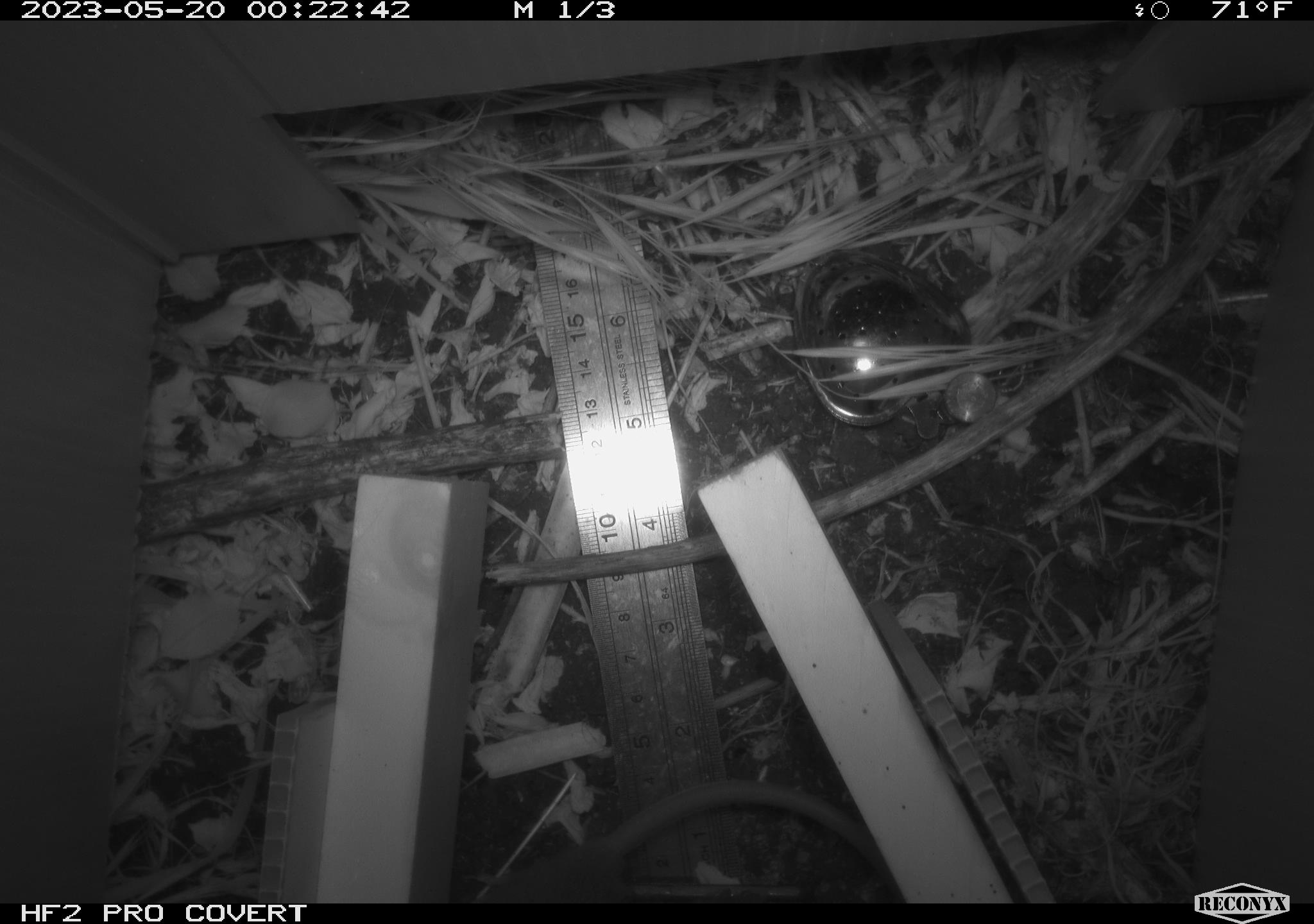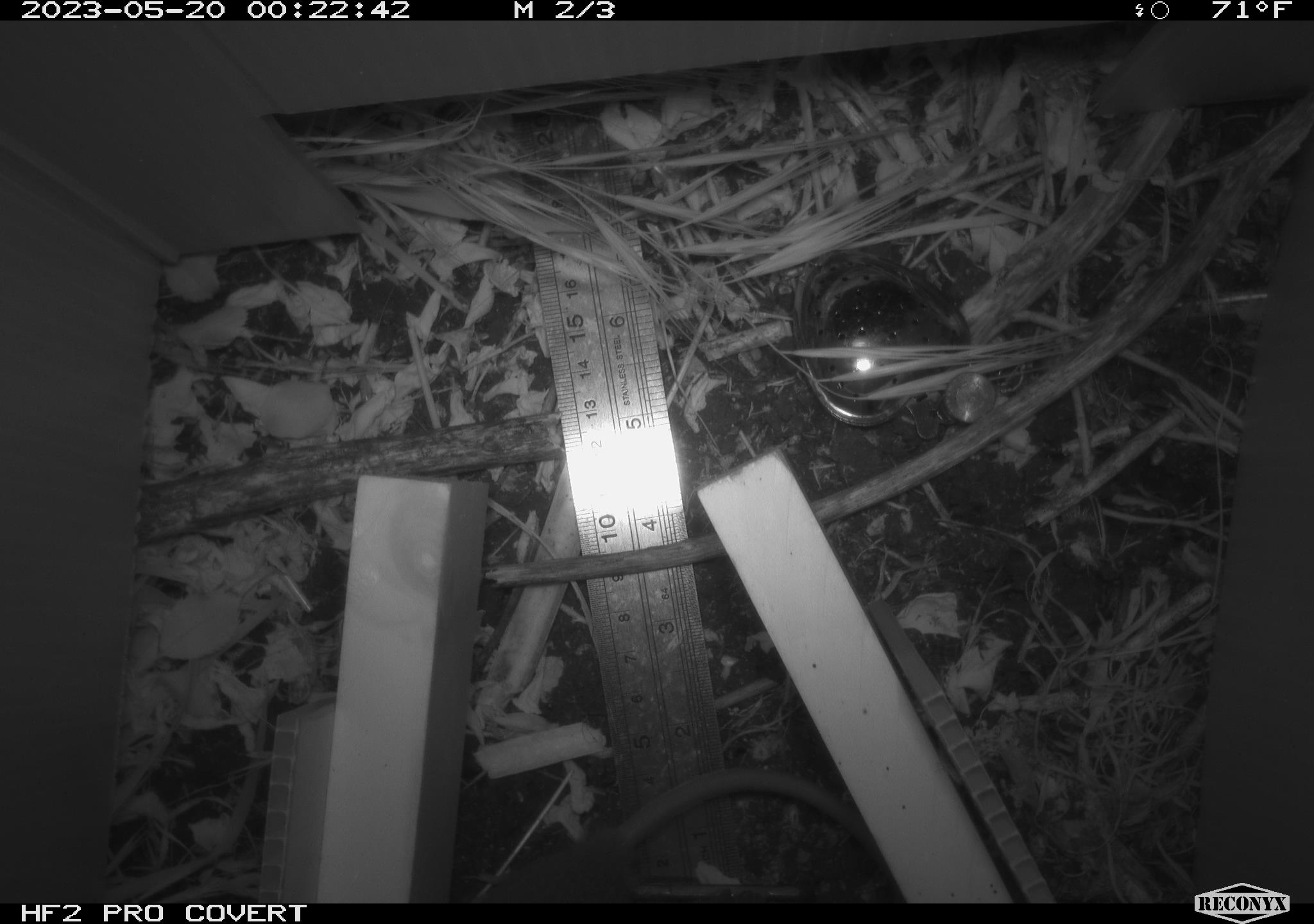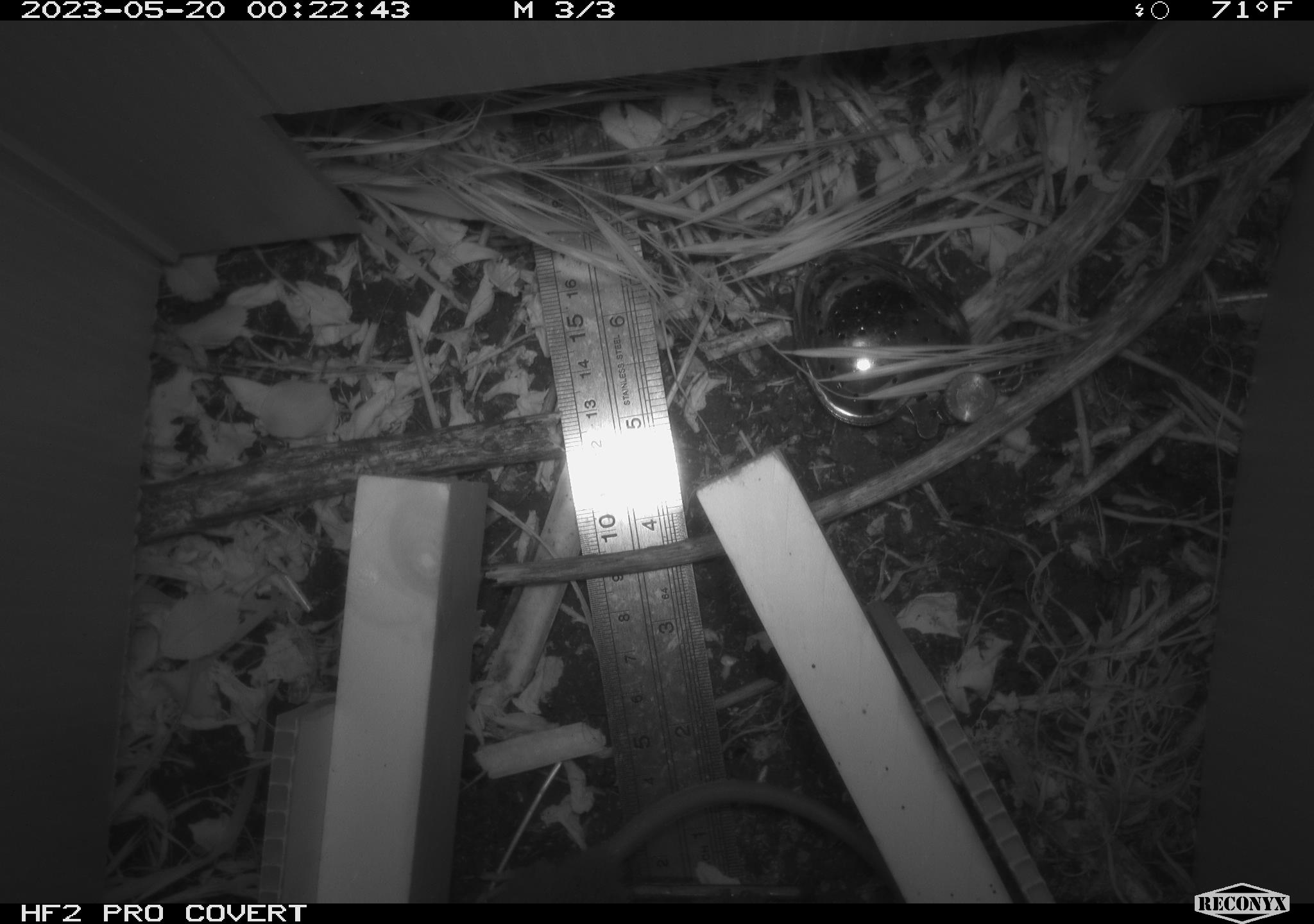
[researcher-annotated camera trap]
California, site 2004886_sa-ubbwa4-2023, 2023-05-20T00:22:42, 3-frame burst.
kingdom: Animalia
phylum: Chordata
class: Mammalia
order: Rodentia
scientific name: Rodentia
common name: mouse species